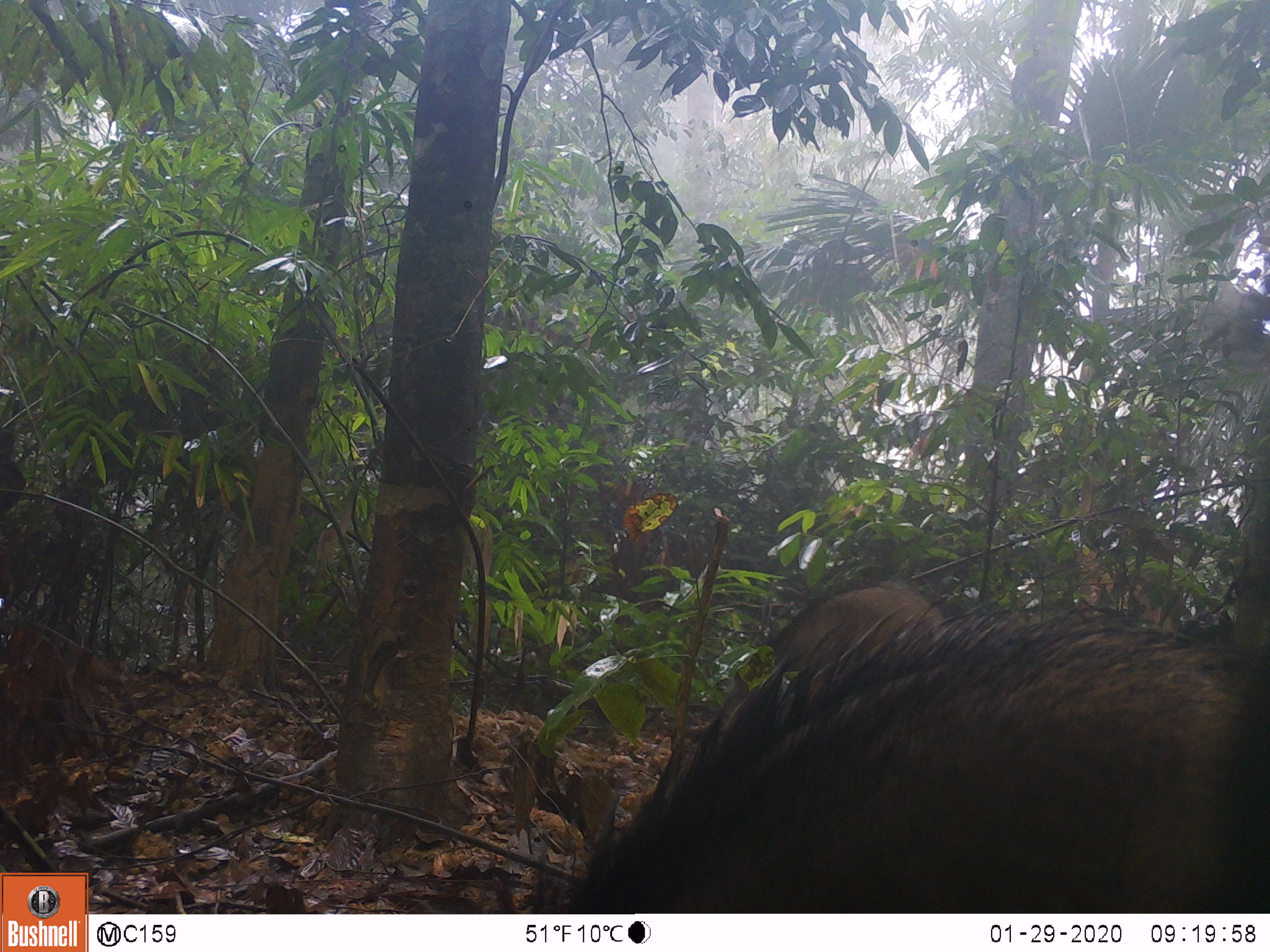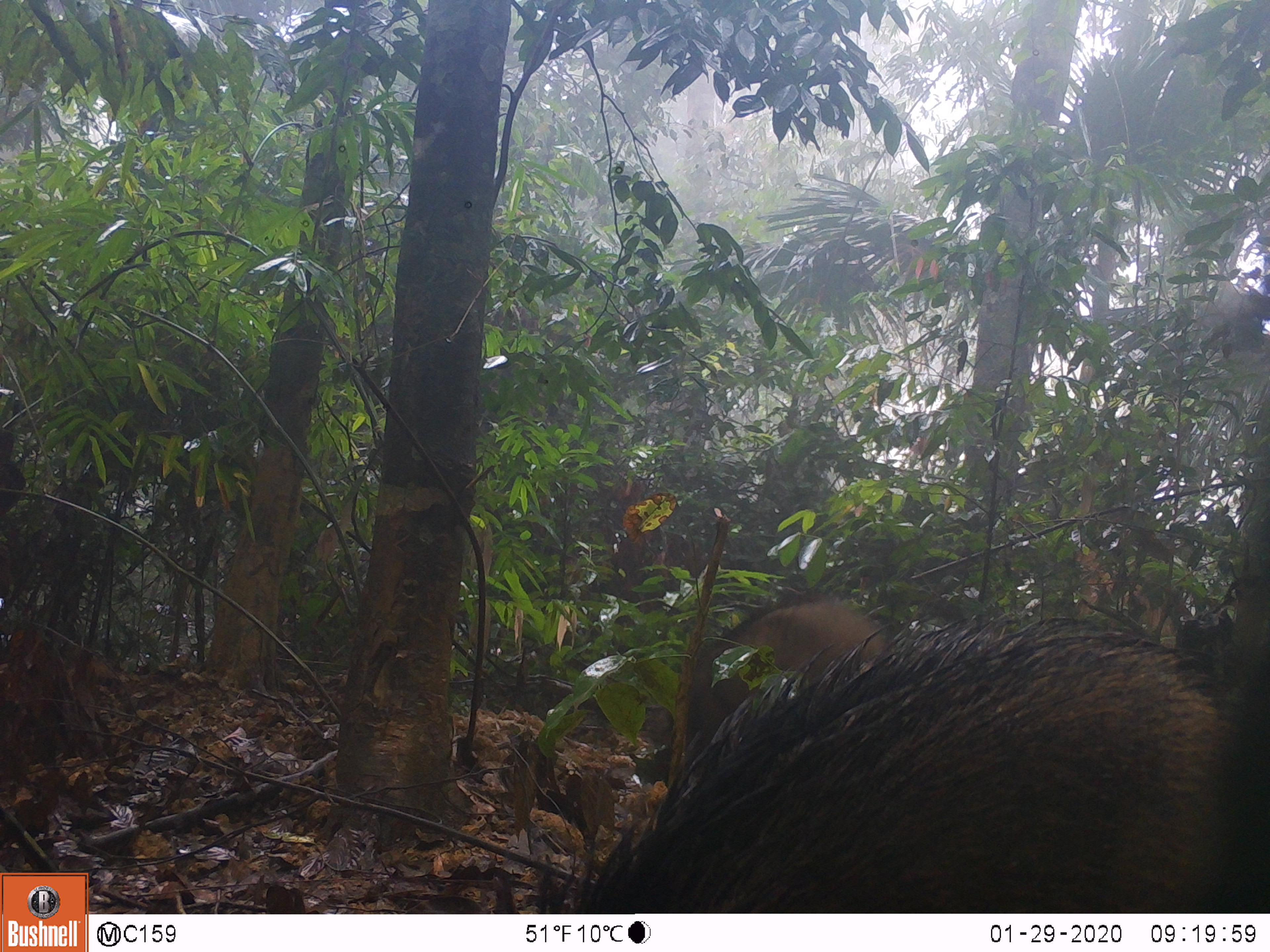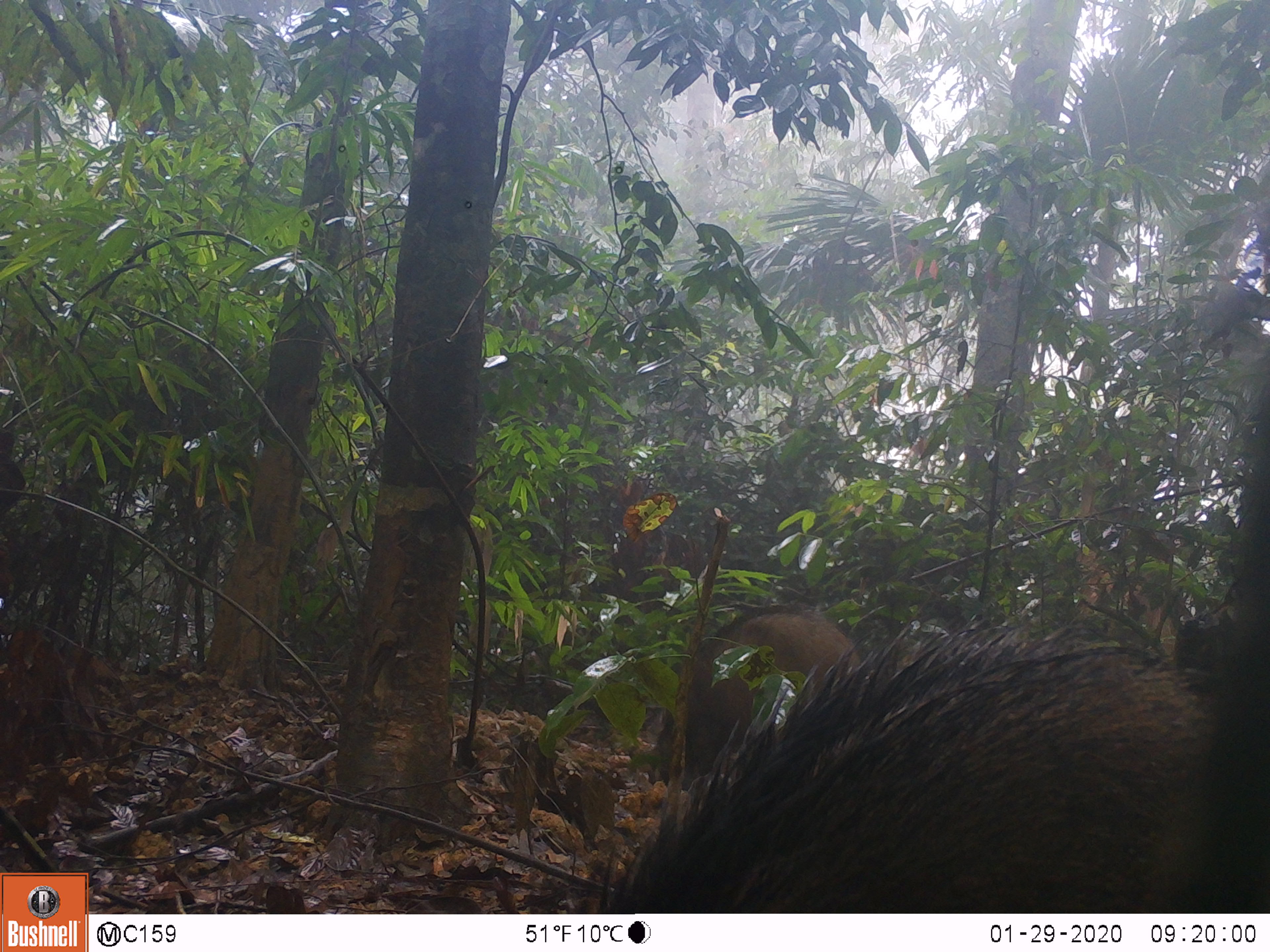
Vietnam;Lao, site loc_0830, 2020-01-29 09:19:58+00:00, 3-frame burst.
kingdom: Animalia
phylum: Chordata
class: Mammalia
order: Artiodactyla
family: Suidae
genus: Sus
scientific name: Sus scrofa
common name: eurasian wild pig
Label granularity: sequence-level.